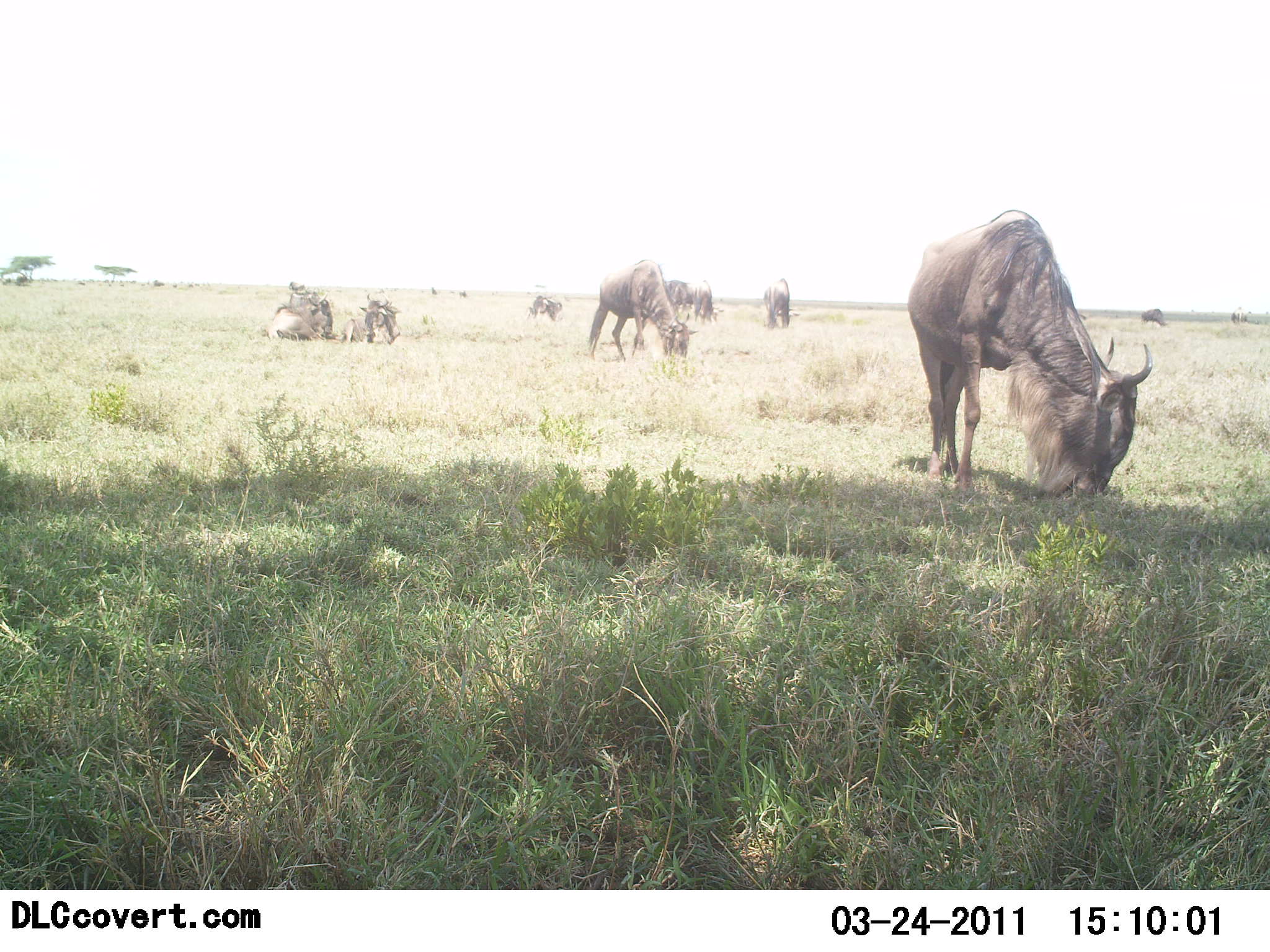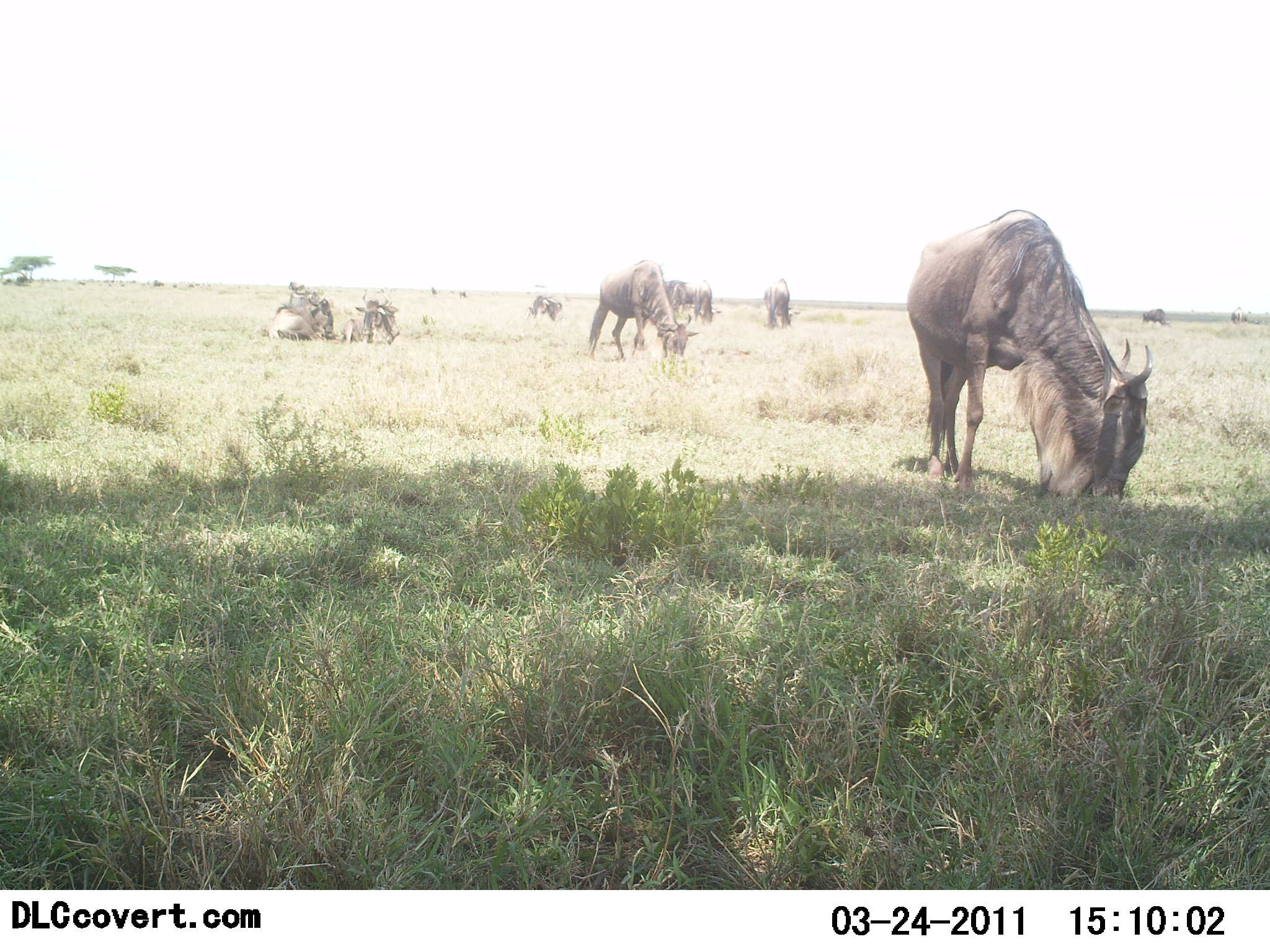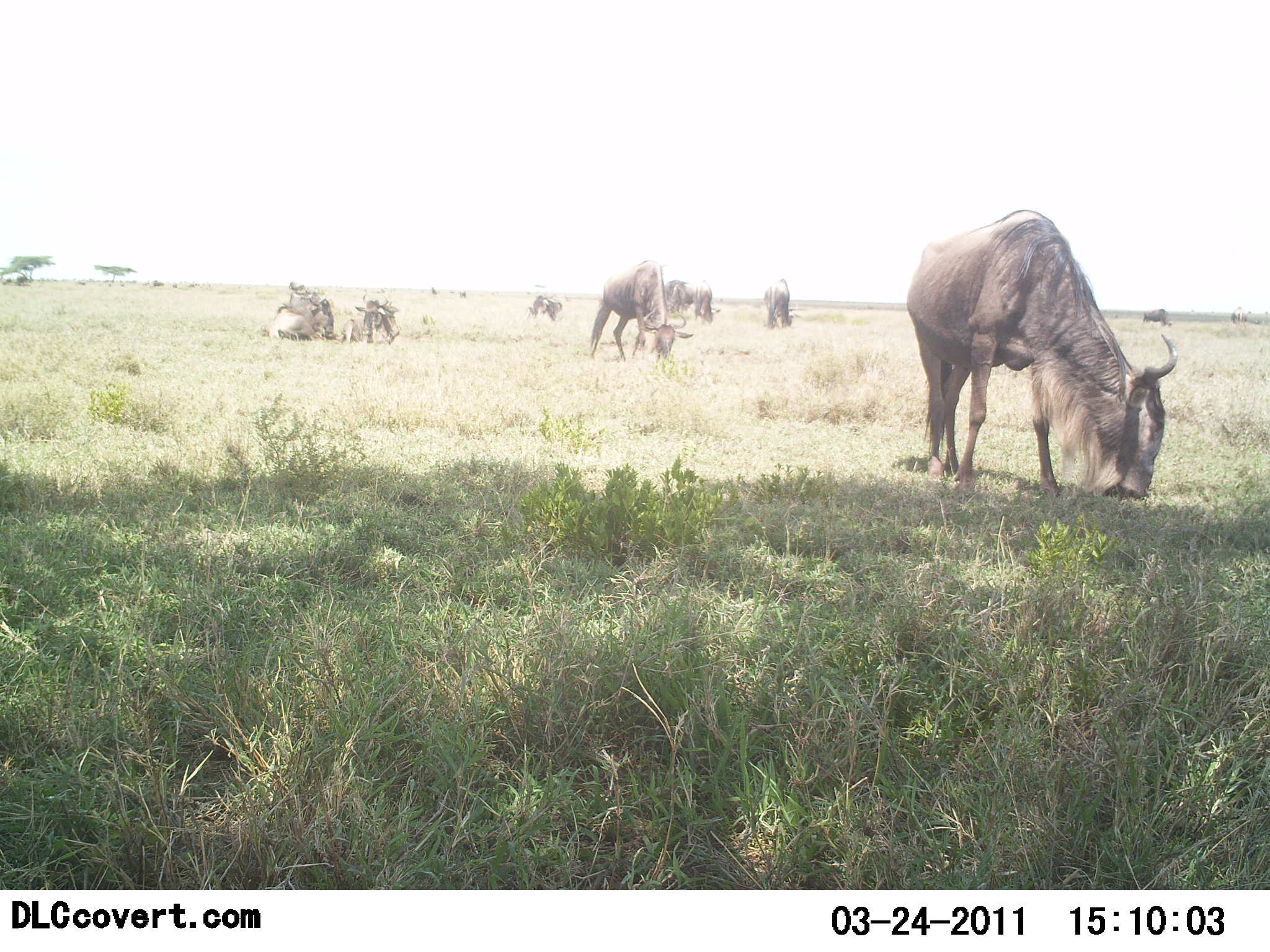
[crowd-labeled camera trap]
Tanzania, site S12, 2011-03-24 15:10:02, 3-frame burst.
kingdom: Animalia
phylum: Chordata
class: Mammalia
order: Artiodactyla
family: Bovidae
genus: Connochaetes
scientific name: Connochaetes taurinus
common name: blue wildebeest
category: wildebeest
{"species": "wildebeest (blue wildebeest) (Connochaetes taurinus)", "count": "10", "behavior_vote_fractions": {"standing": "40%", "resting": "40%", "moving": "0%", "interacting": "0%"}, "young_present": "0%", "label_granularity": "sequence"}